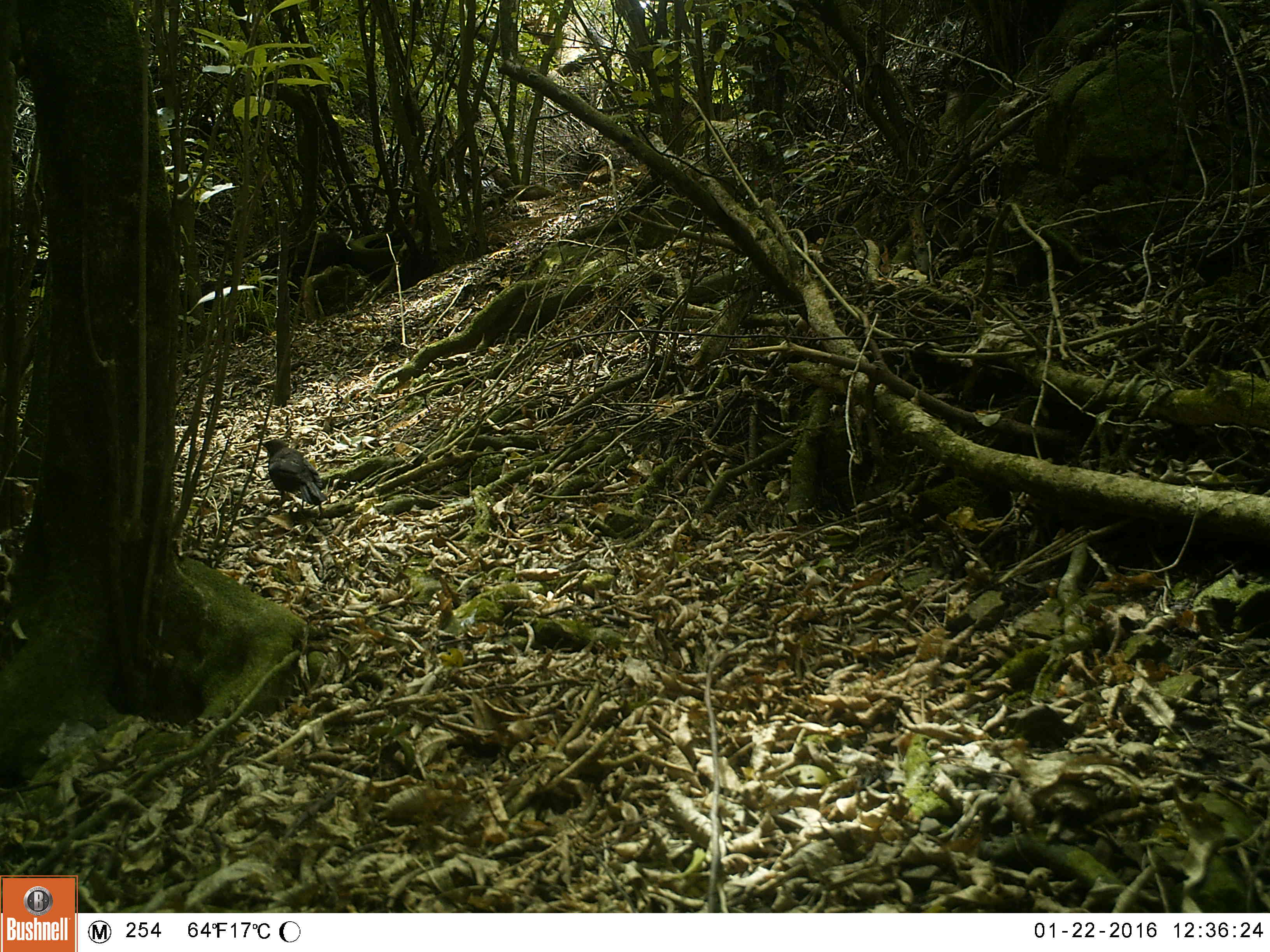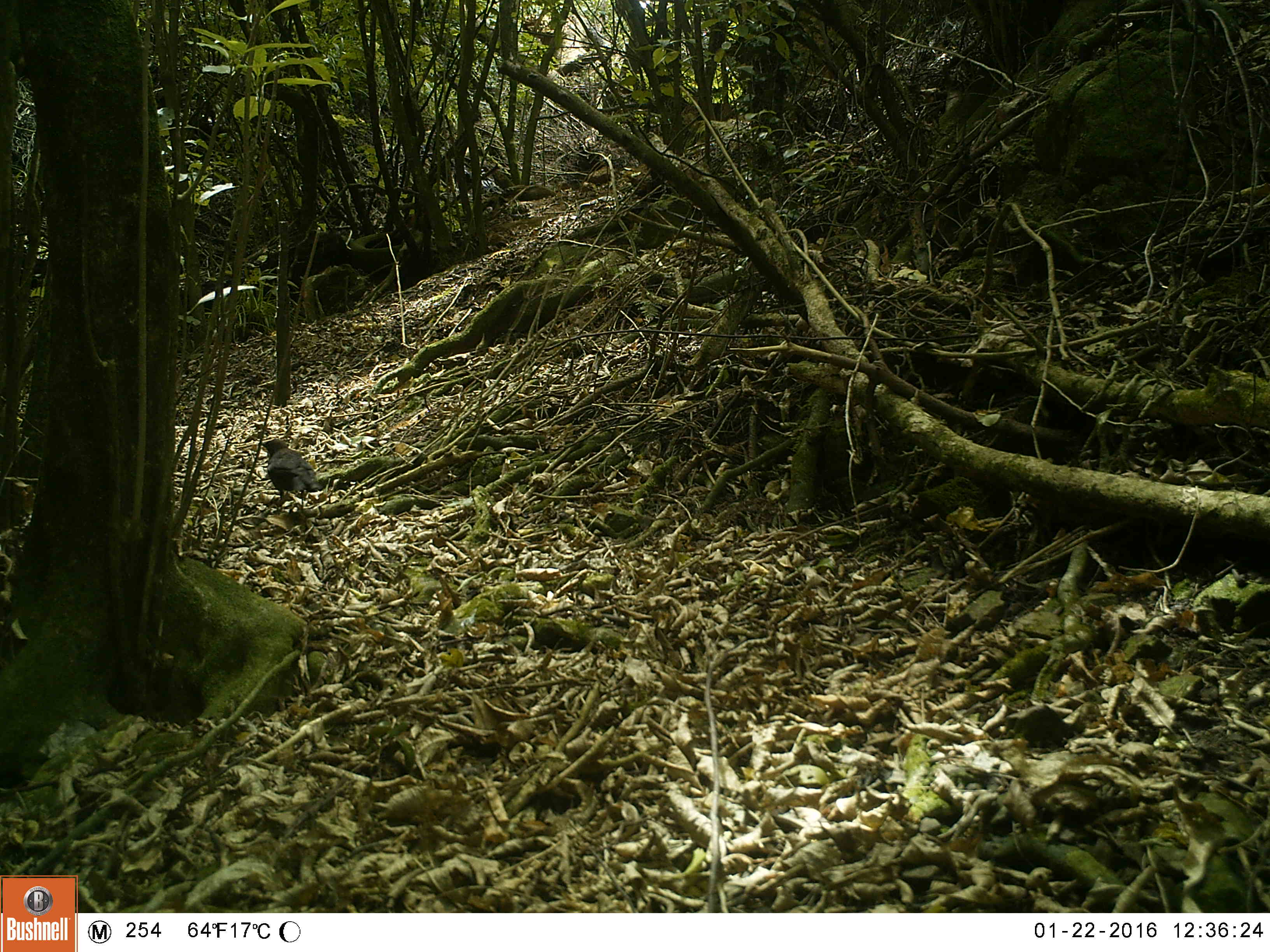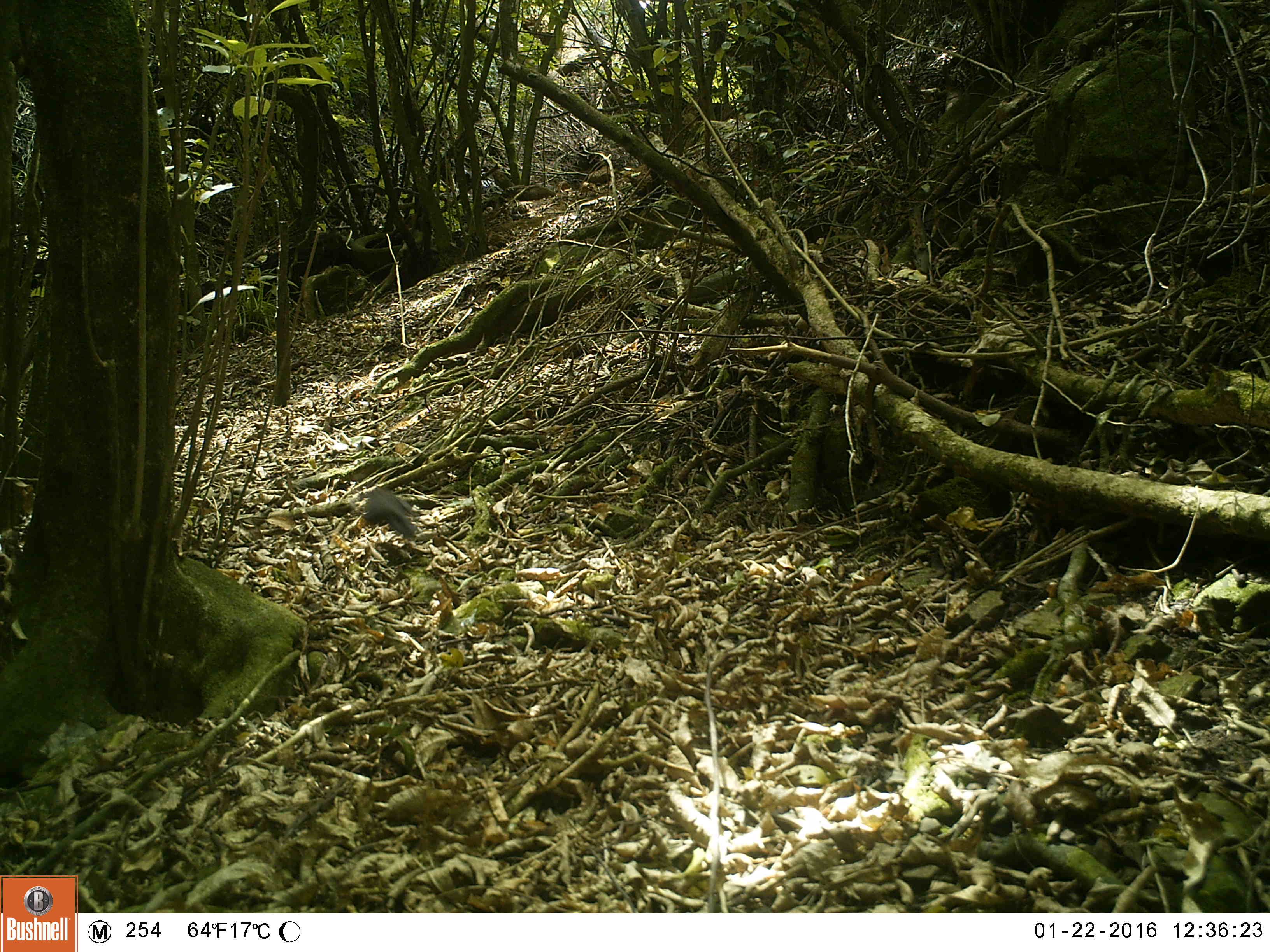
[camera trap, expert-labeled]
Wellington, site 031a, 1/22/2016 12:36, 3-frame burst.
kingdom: Animalia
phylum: Chordata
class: Aves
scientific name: Aves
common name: bird